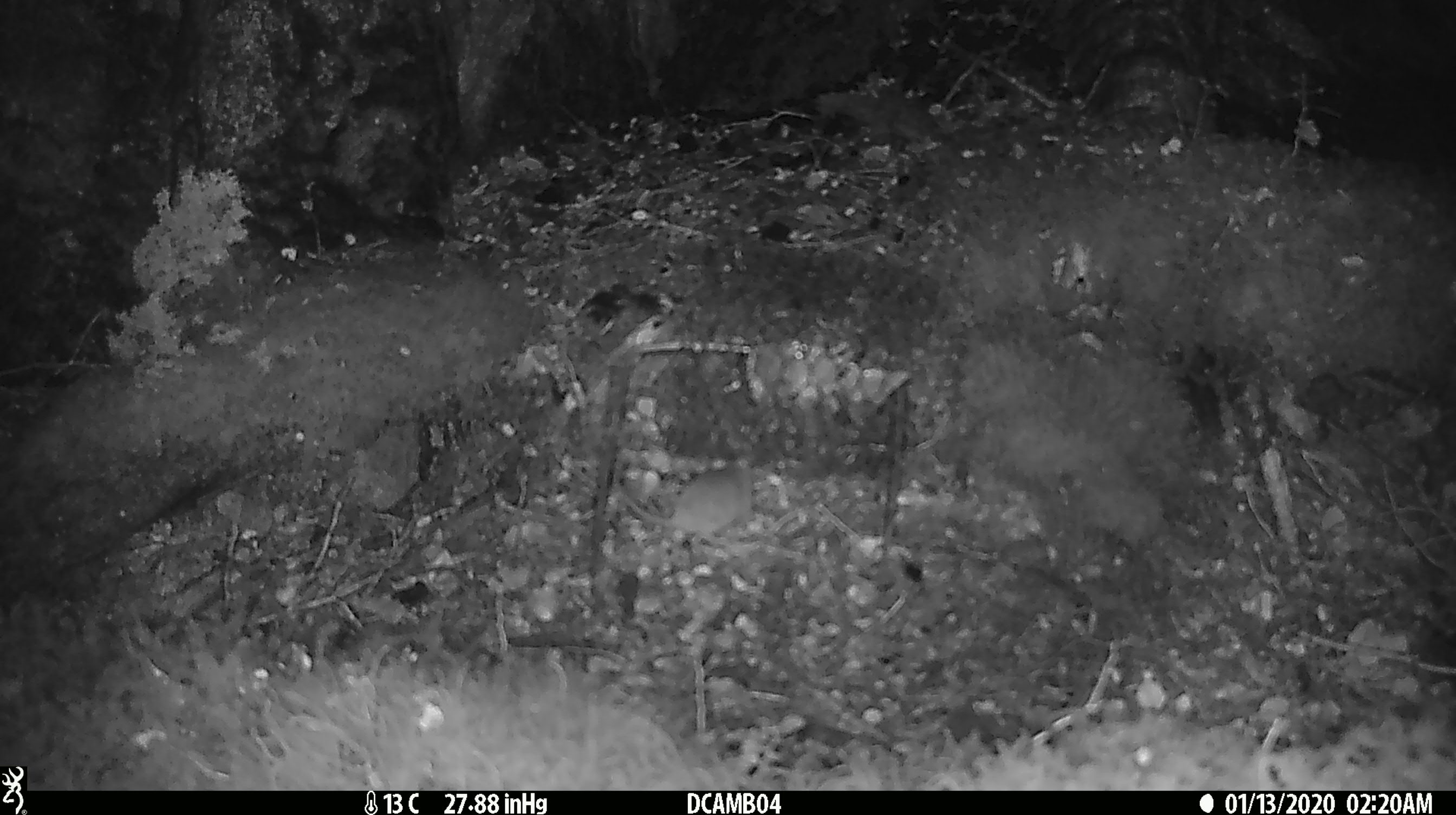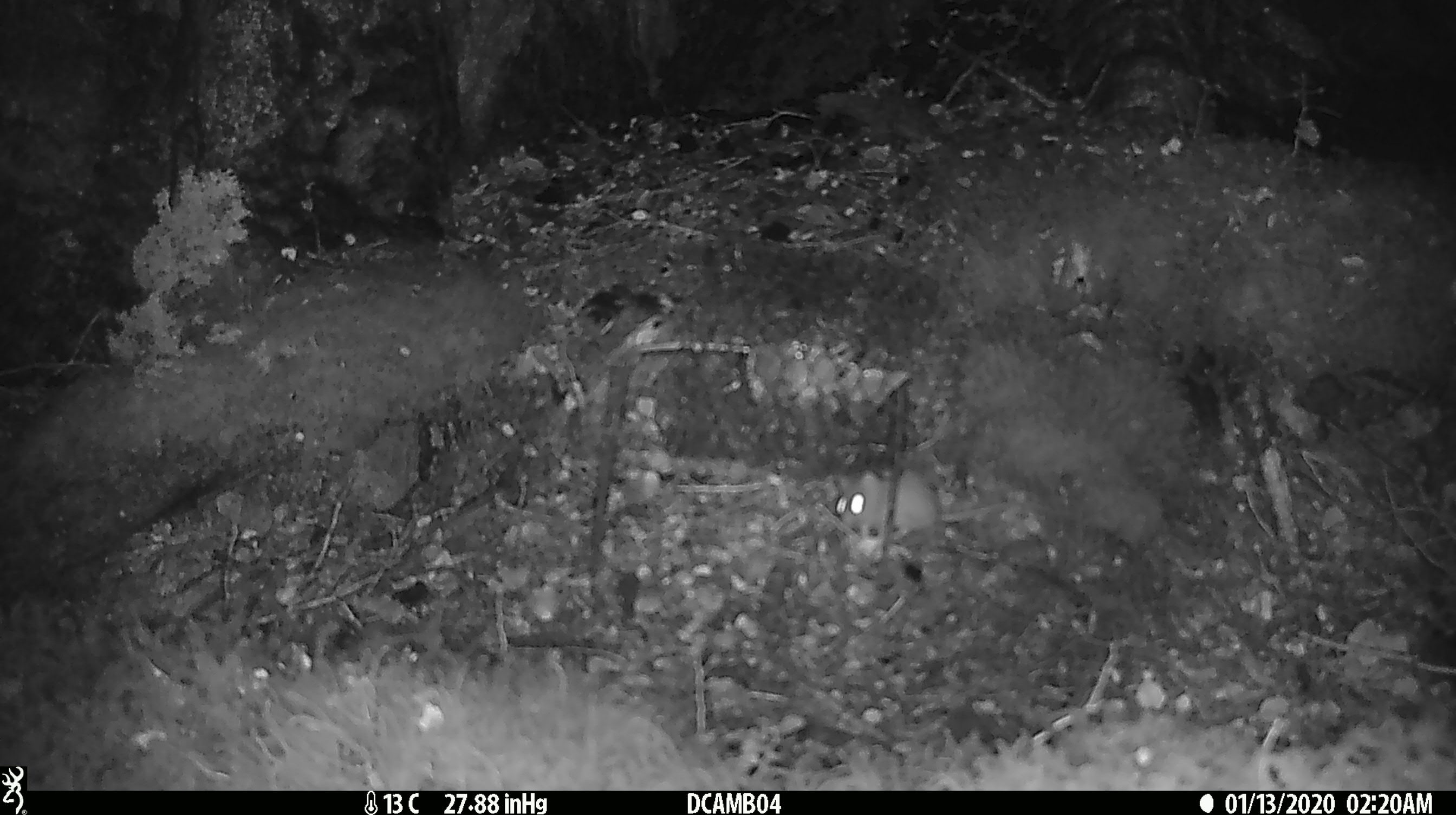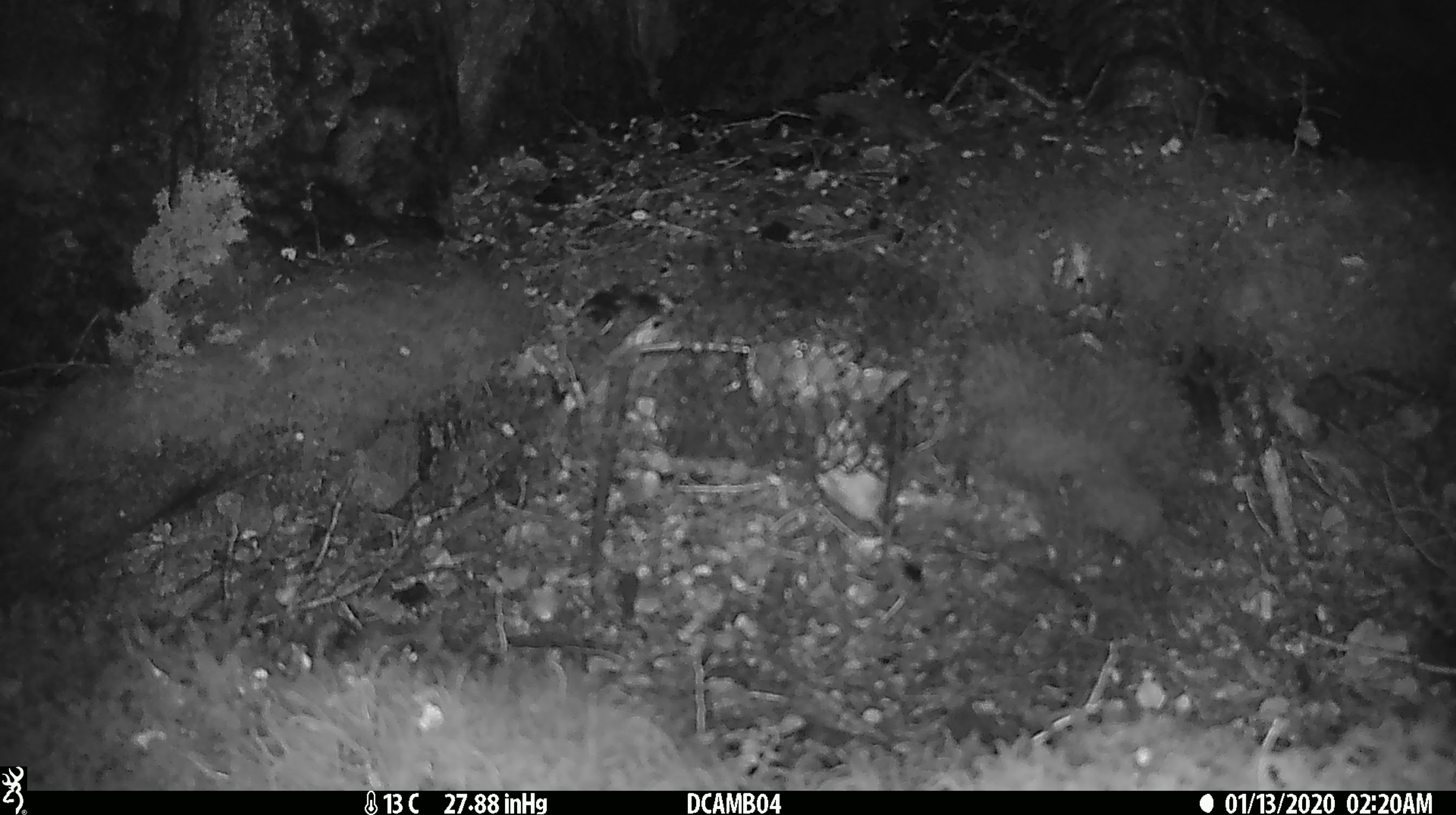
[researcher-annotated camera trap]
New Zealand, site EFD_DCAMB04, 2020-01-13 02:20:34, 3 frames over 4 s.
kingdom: Animalia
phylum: Chordata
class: Mammalia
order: Rodentia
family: Muridae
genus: Mus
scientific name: Mus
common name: mouse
Mouse (Mus).